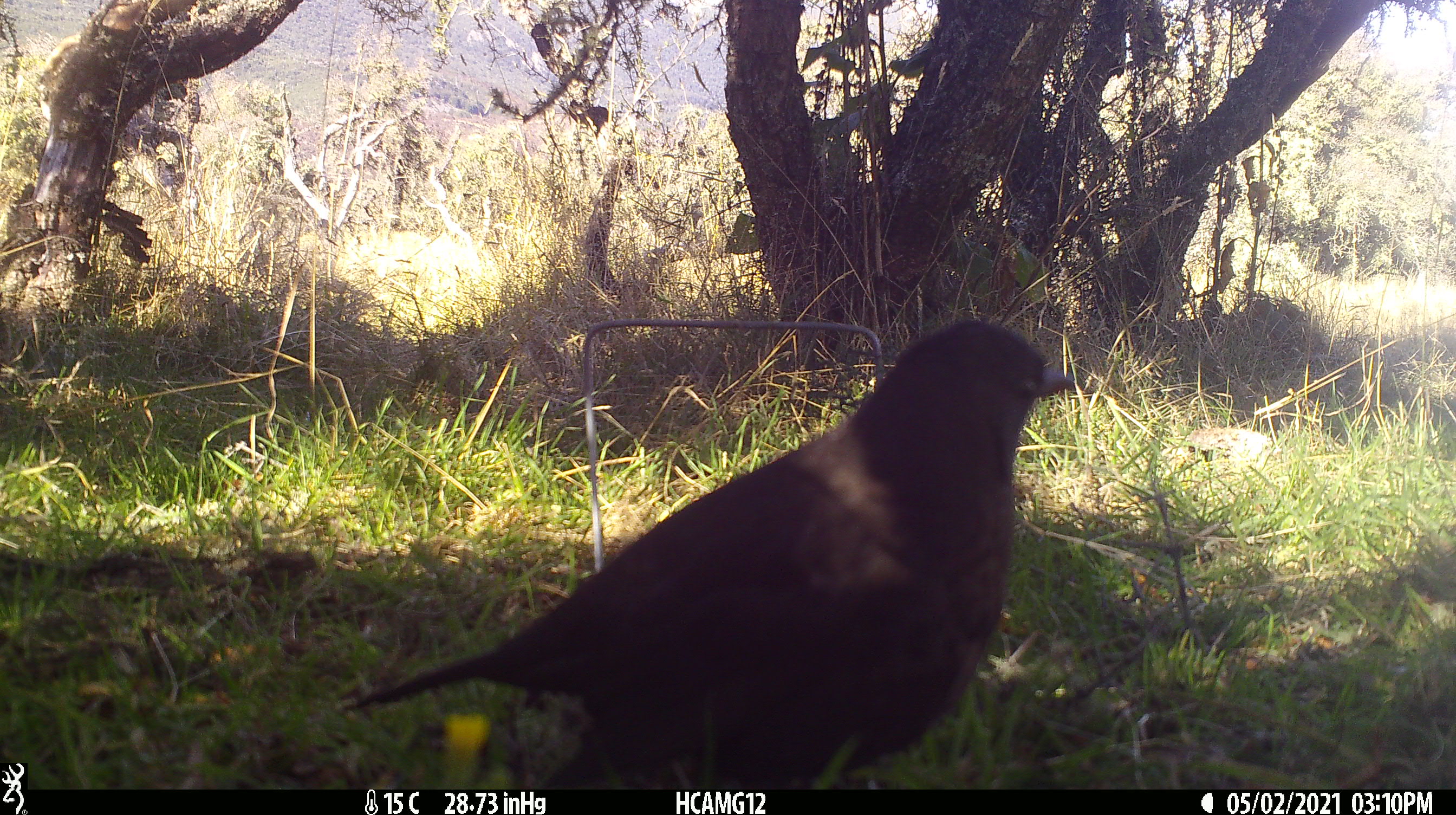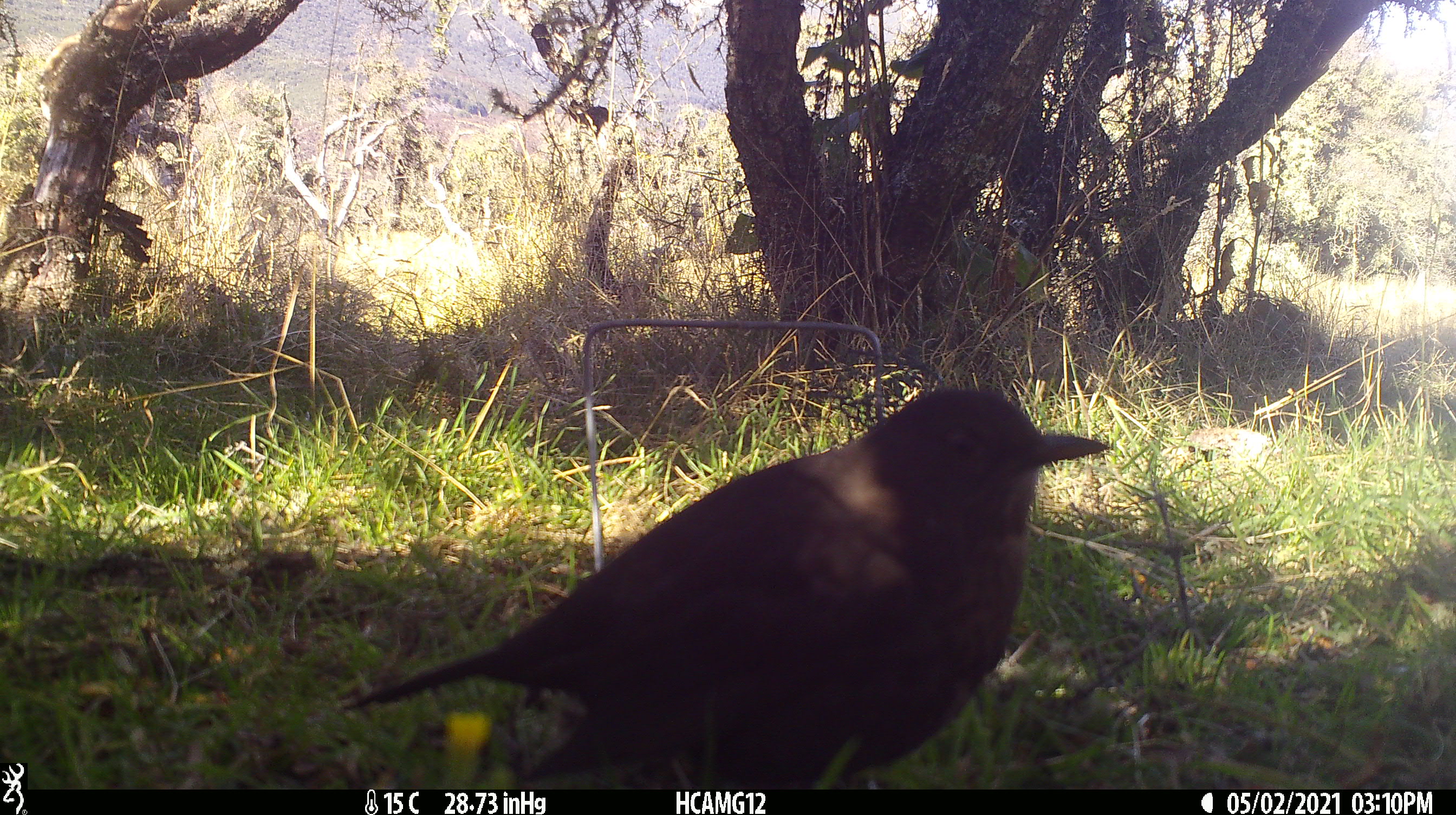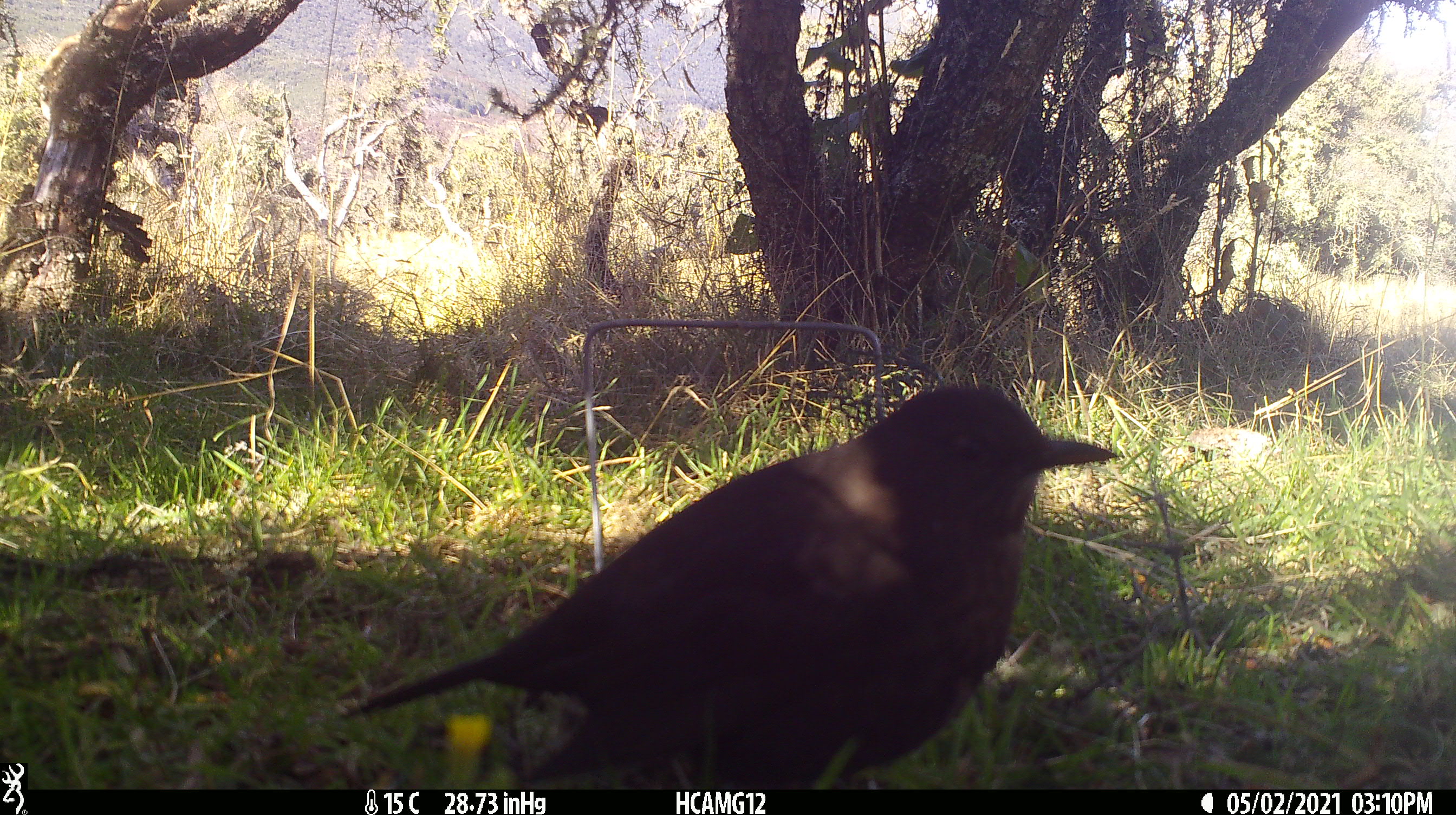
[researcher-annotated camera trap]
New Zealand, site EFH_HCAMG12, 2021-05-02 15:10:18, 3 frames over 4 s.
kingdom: Animalia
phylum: Chordata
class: Aves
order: Passeriformes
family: Turdidae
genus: Turdus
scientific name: Turdus merula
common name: eurasian blackbird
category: blackbird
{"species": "blackbird (eurasian blackbird) (Turdus merula)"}